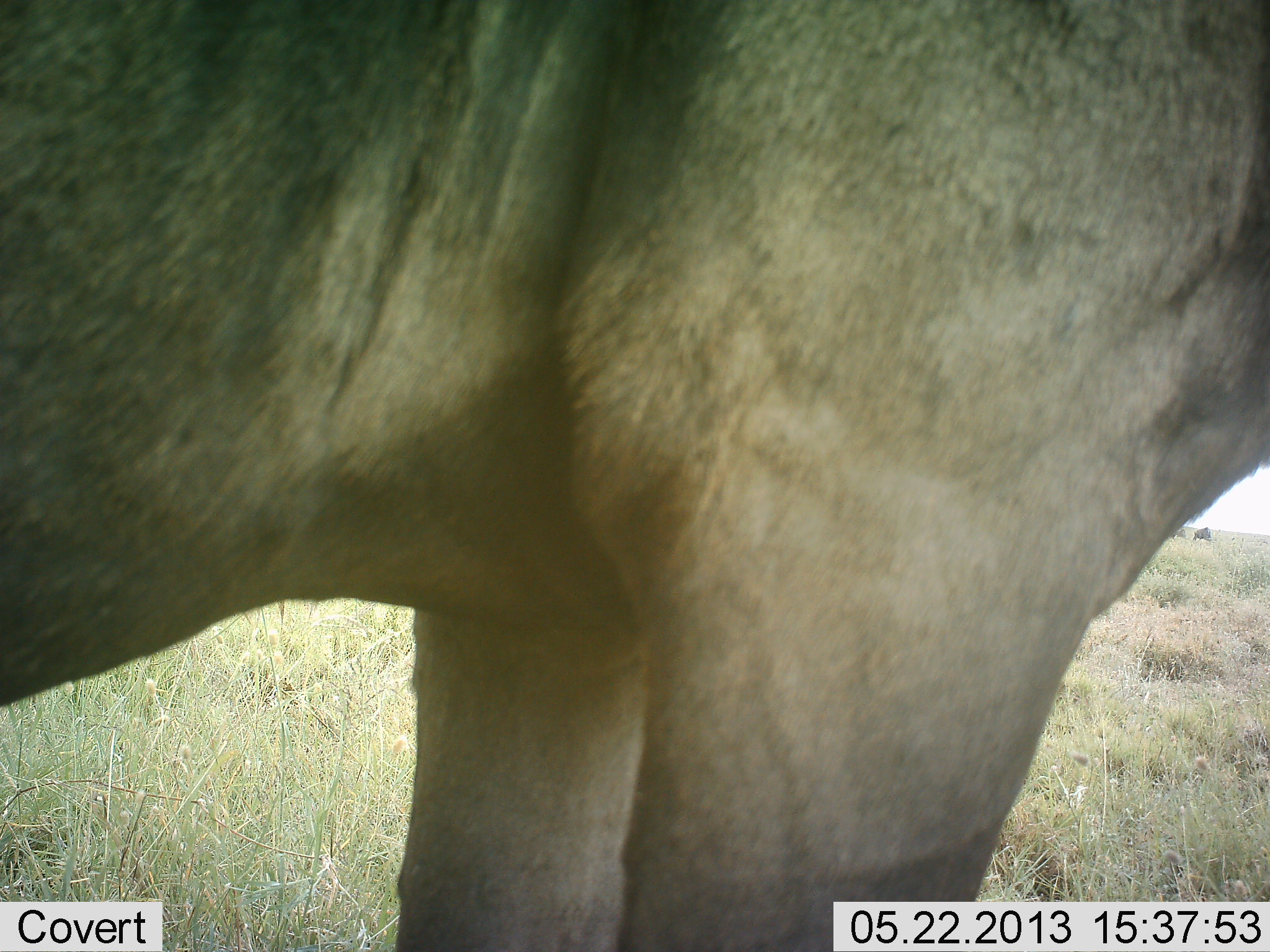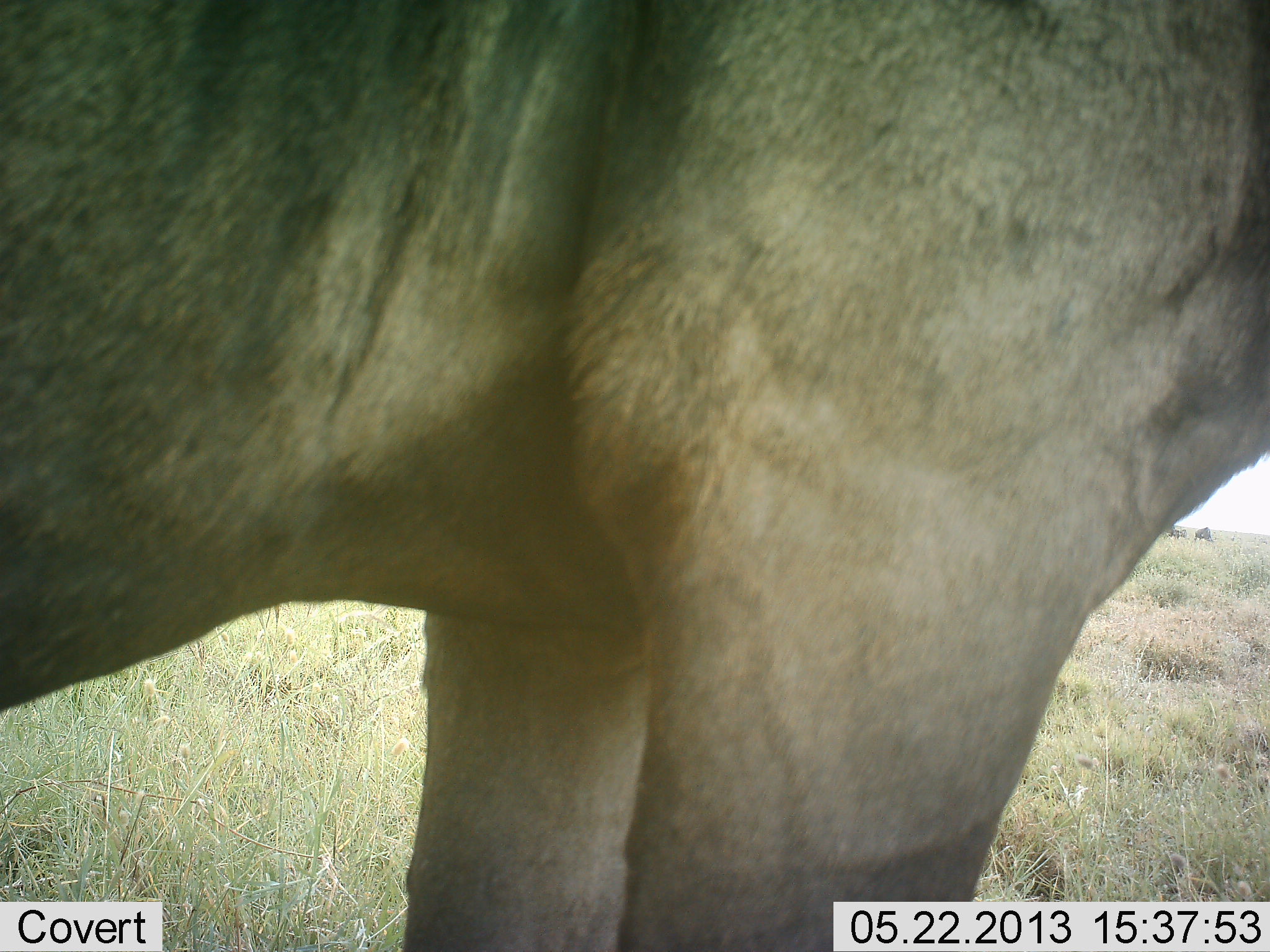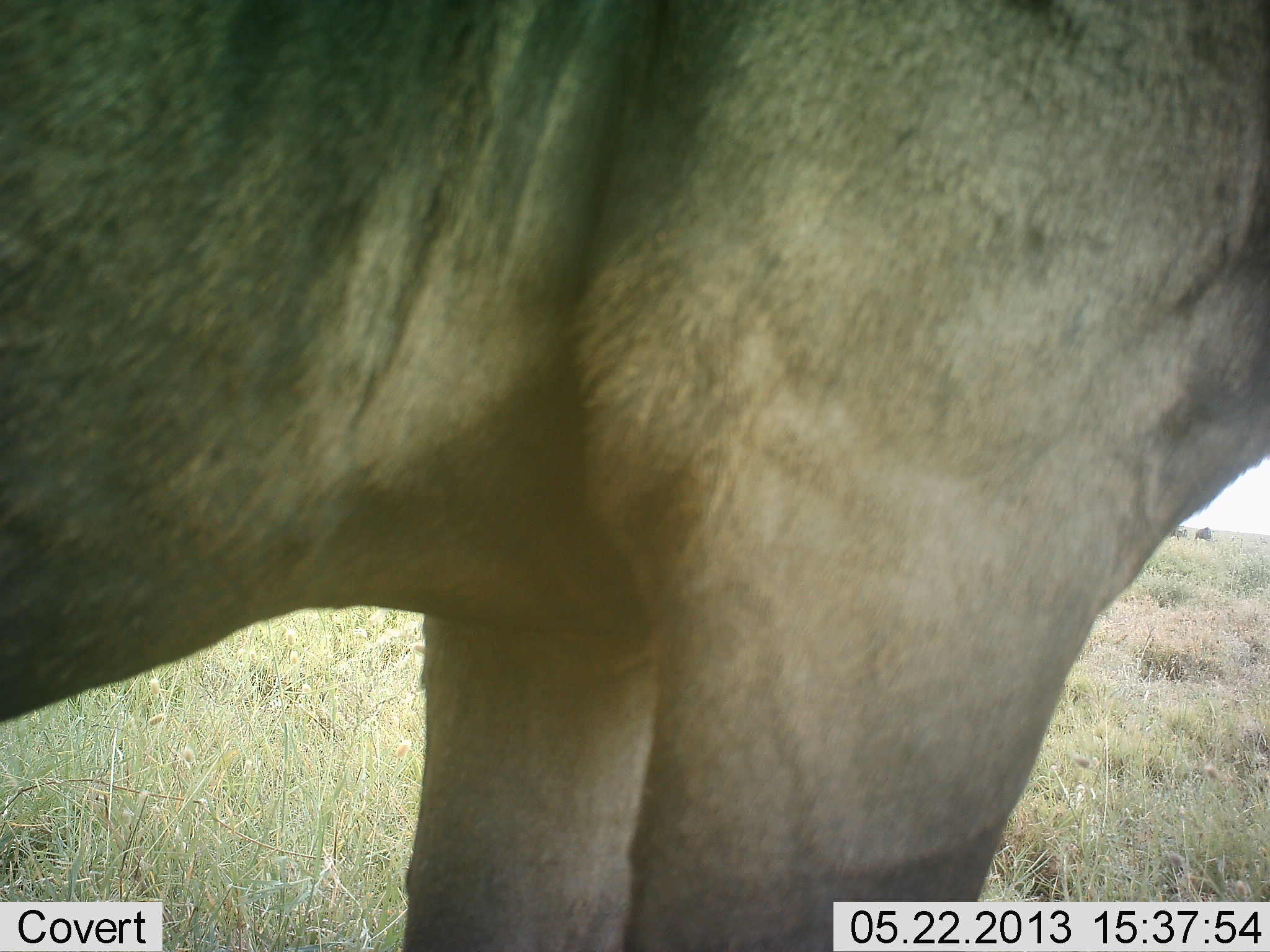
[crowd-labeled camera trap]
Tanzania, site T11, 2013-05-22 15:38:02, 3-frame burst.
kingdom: Animalia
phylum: Chordata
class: Mammalia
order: Artiodactyla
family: Bovidae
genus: Connochaetes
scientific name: Connochaetes taurinus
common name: blue wildebeest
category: wildebeest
Wildebeest (blue wildebeest) (Connochaetes taurinus), count 1. Behavior (volunteer vote fractions): standing 100%, resting 0%, moving 0%, interacting 0%. Young present (vote fraction): 0%. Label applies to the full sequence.